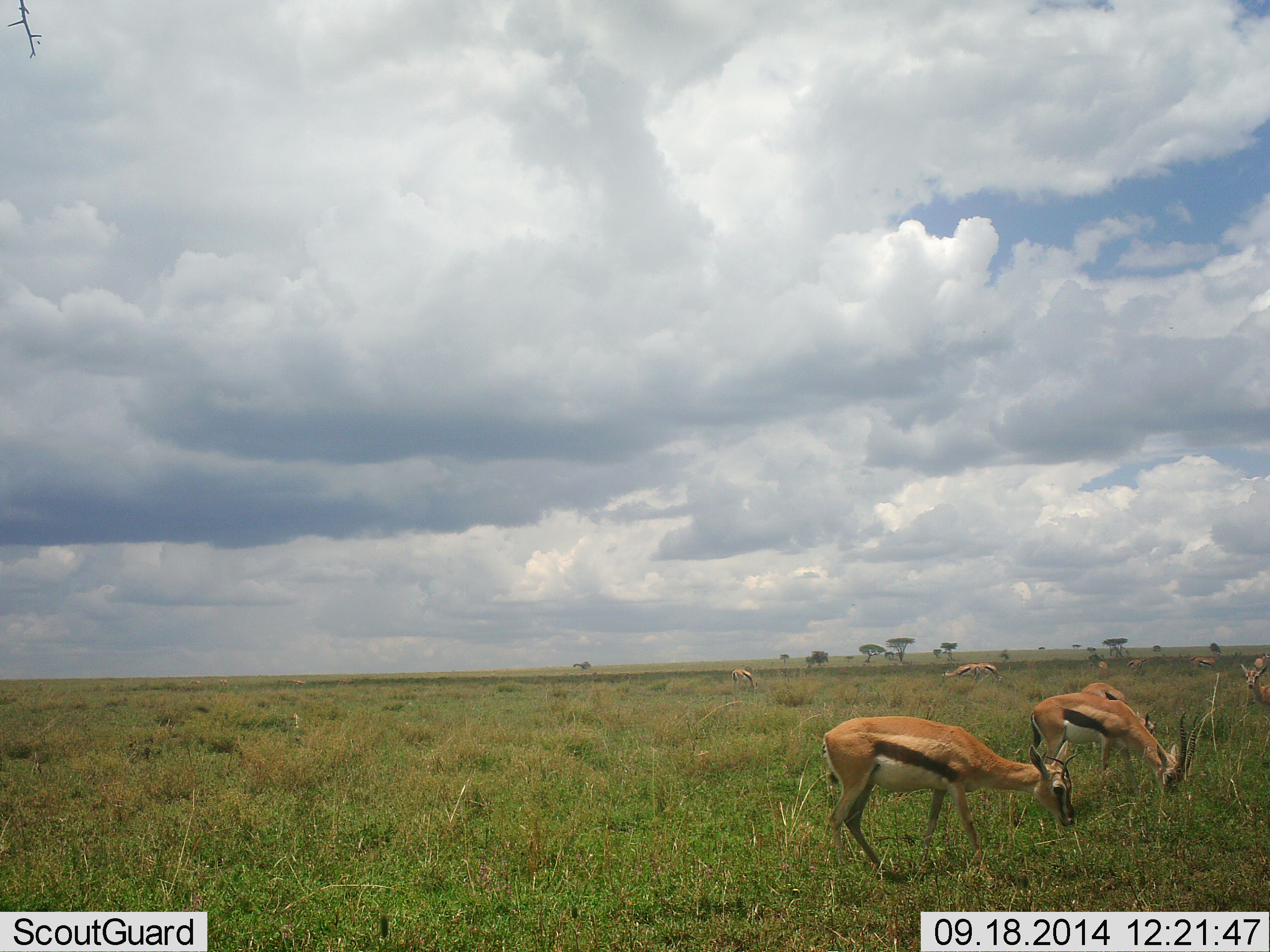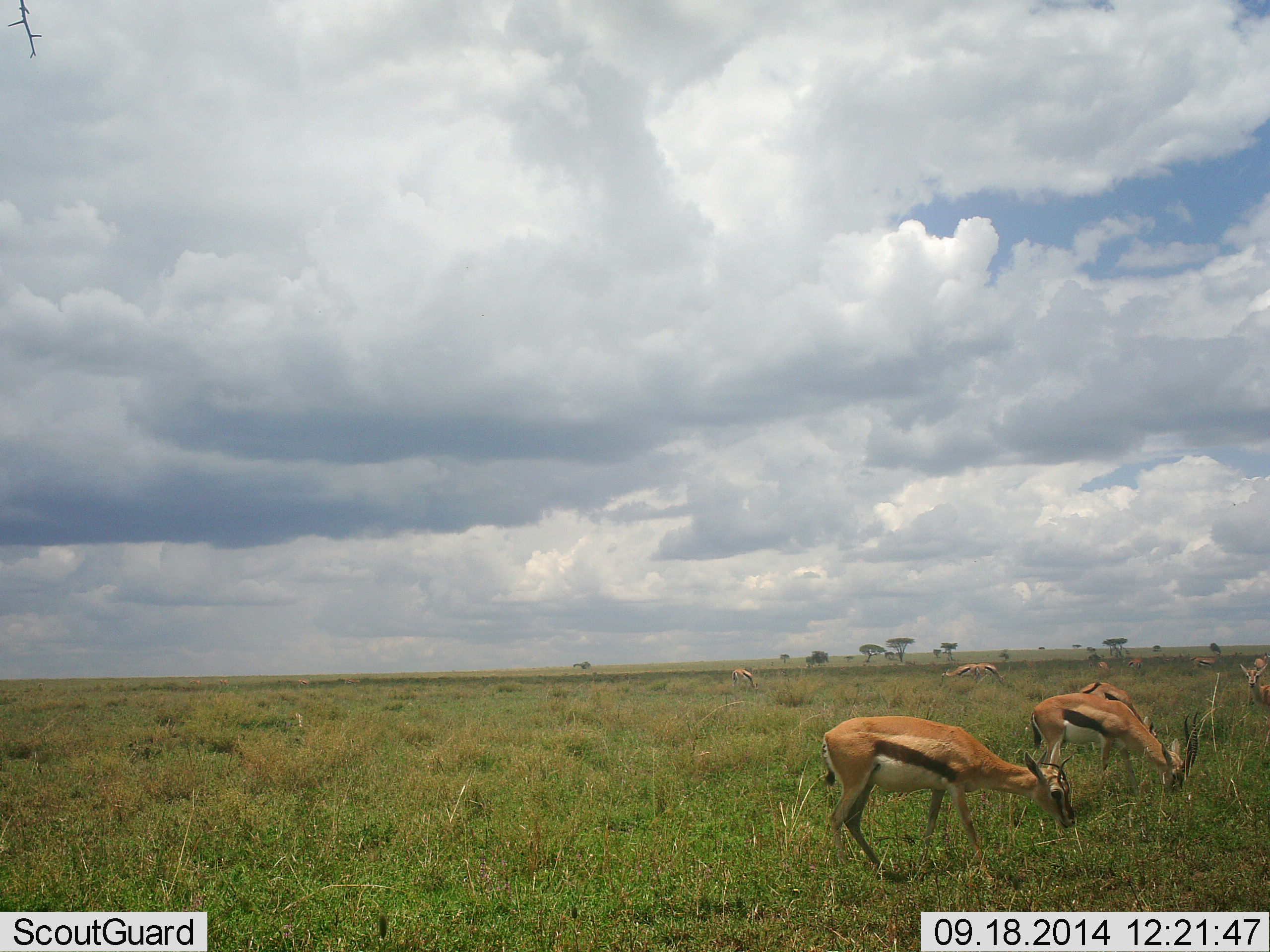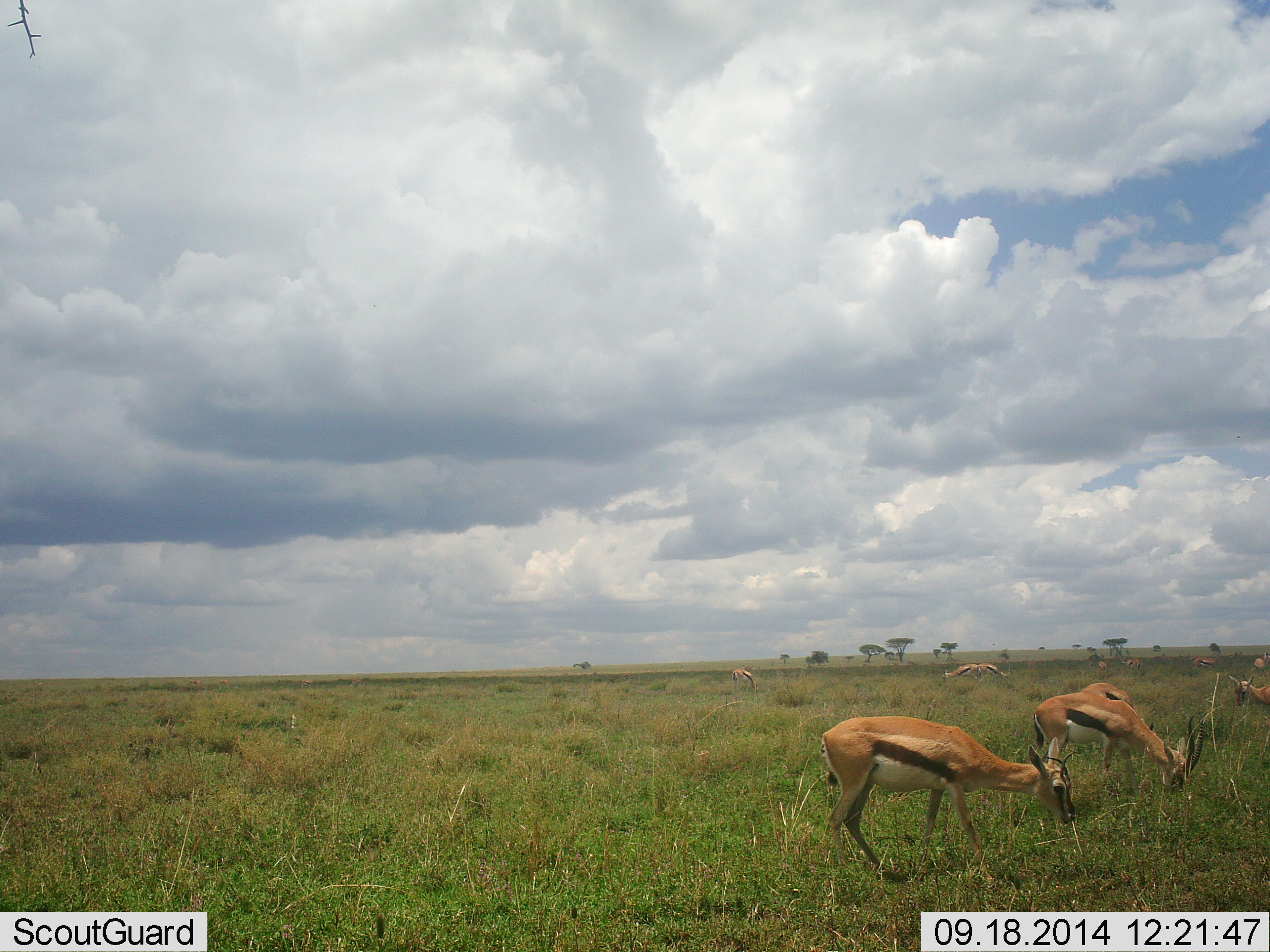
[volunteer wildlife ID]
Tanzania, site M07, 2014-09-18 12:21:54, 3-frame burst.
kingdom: Animalia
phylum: Chordata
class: Mammalia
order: Artiodactyla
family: Bovidae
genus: Eudorcas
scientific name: Eudorcas thomsonii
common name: thomson's gazelle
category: gazellethomsons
Gazellethomsons (thomson's gazelle) (Eudorcas thomsonii), count 8. Behavior (volunteer vote fractions): standing 30%, resting 0%, moving 10%, interacting 0%. Young present (vote fraction): 0%. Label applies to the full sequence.